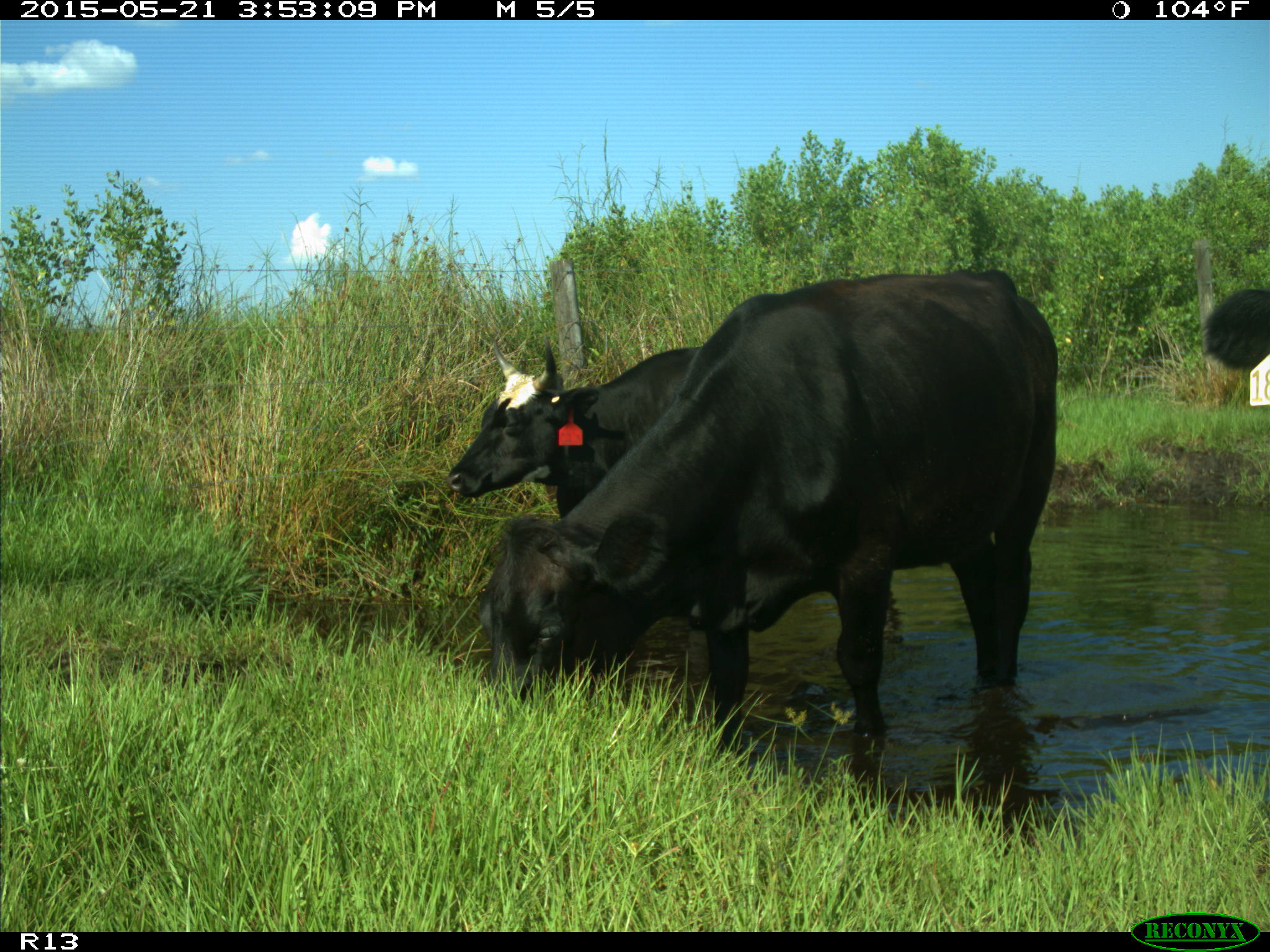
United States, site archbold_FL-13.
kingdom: Animalia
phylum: Chordata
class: Mammalia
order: Artiodactyla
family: Bovidae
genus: Bos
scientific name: Bos taurus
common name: domestic cow